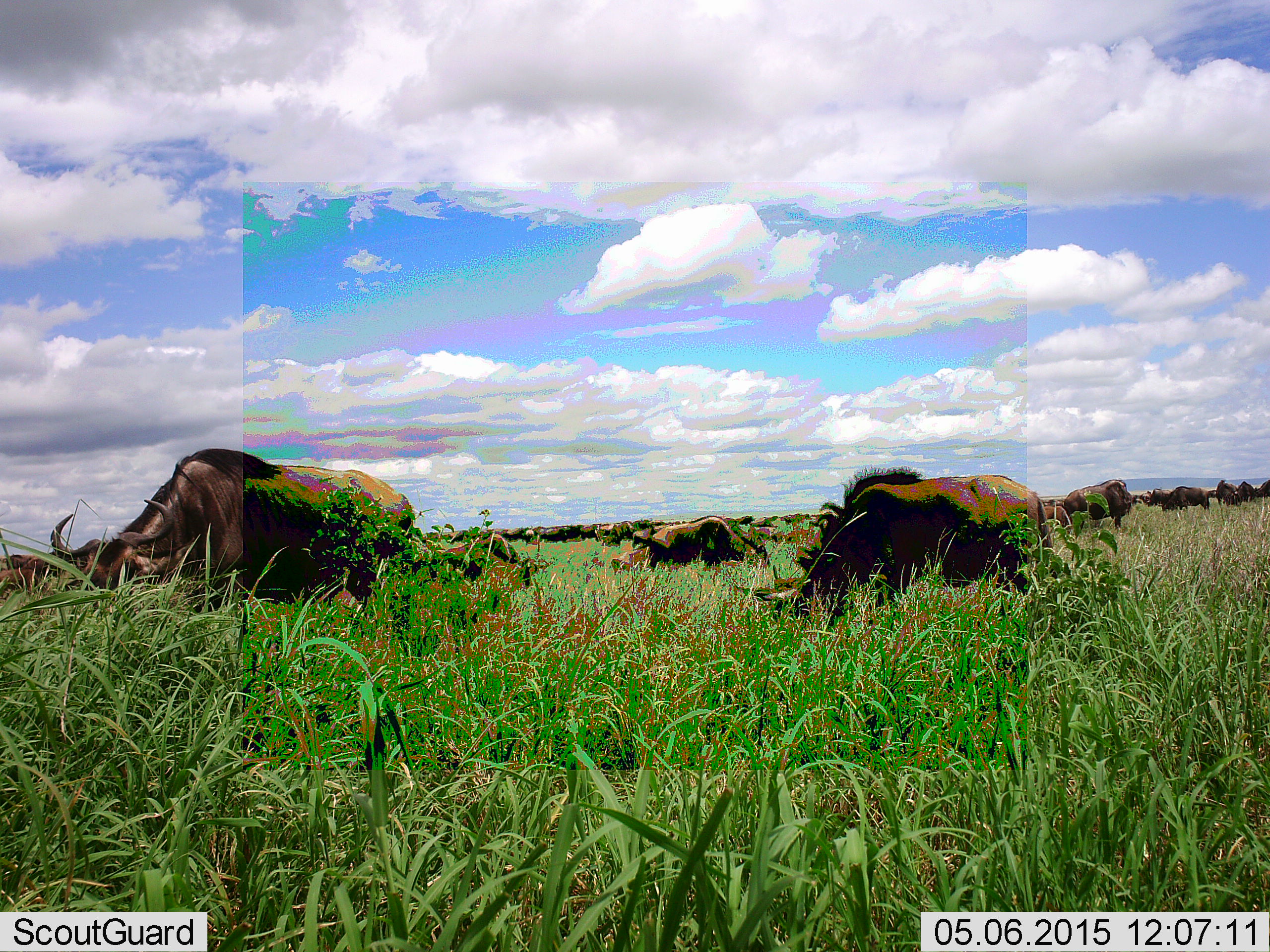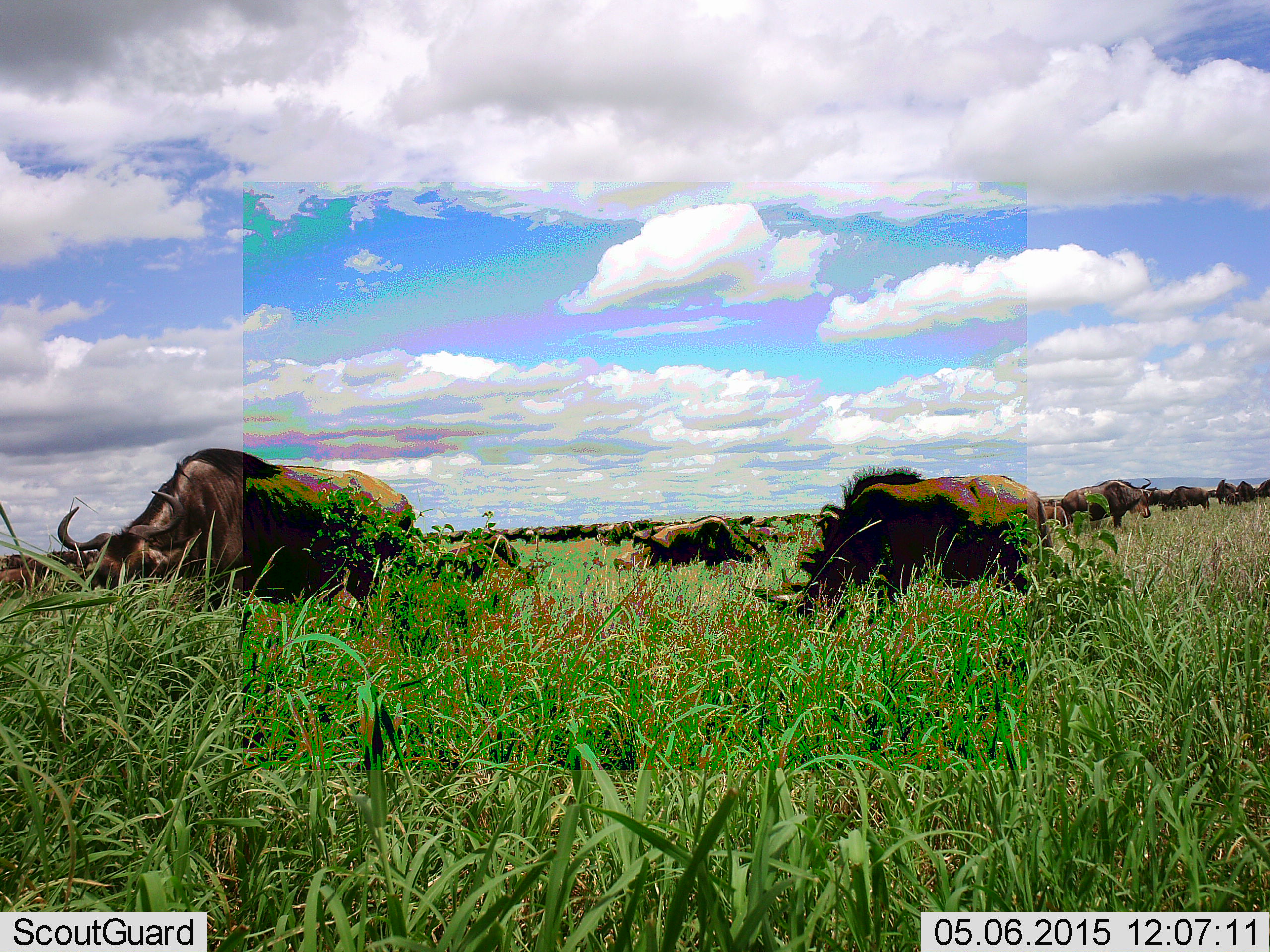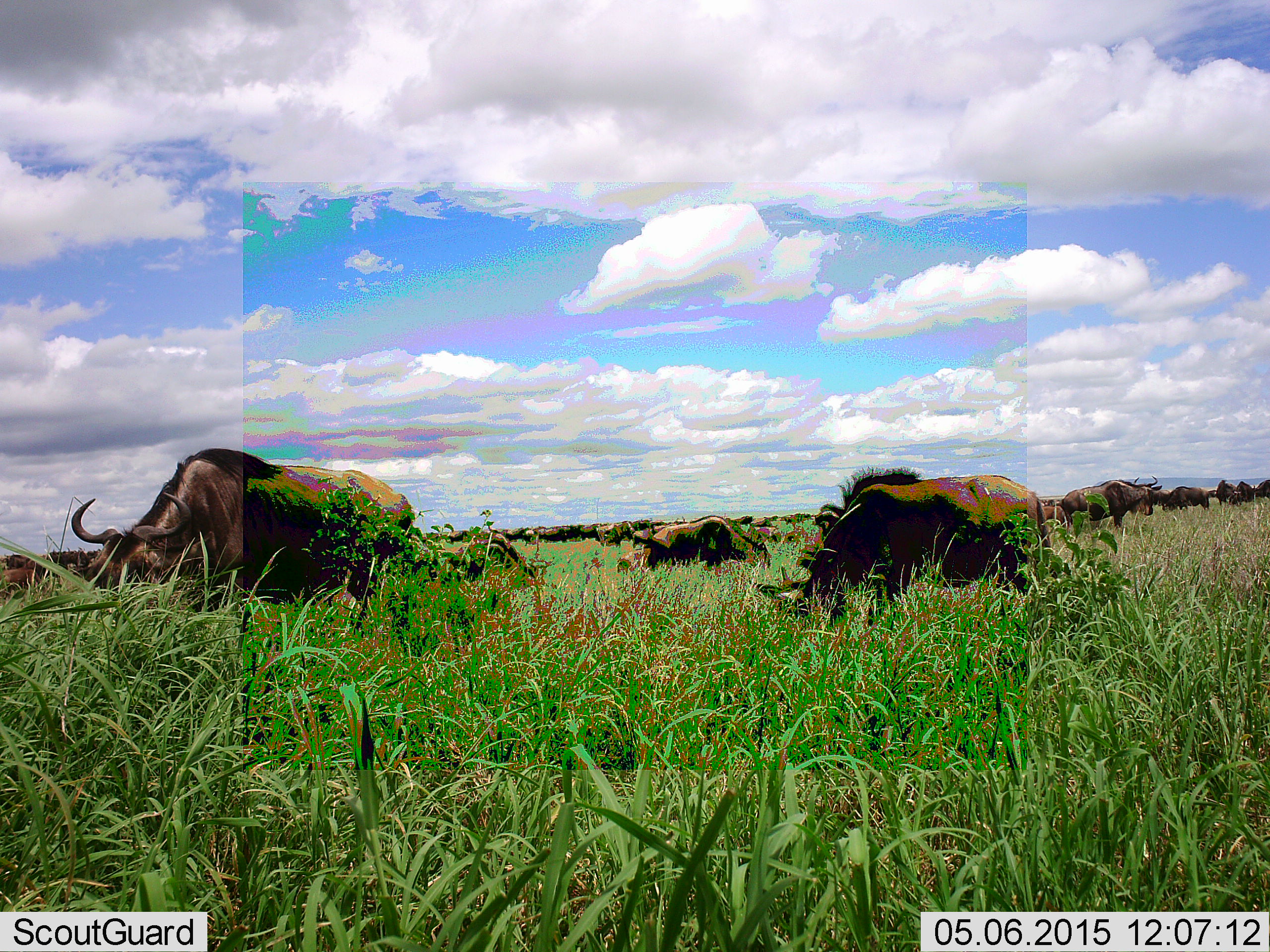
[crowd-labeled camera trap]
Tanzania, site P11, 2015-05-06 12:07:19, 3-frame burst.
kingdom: Animalia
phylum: Chordata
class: Mammalia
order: Artiodactyla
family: Bovidae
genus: Connochaetes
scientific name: Connochaetes taurinus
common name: blue wildebeest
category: wildebeest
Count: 11-50.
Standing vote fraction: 20%.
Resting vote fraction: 0%.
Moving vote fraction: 10%.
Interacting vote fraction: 0%.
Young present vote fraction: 0%.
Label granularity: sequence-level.